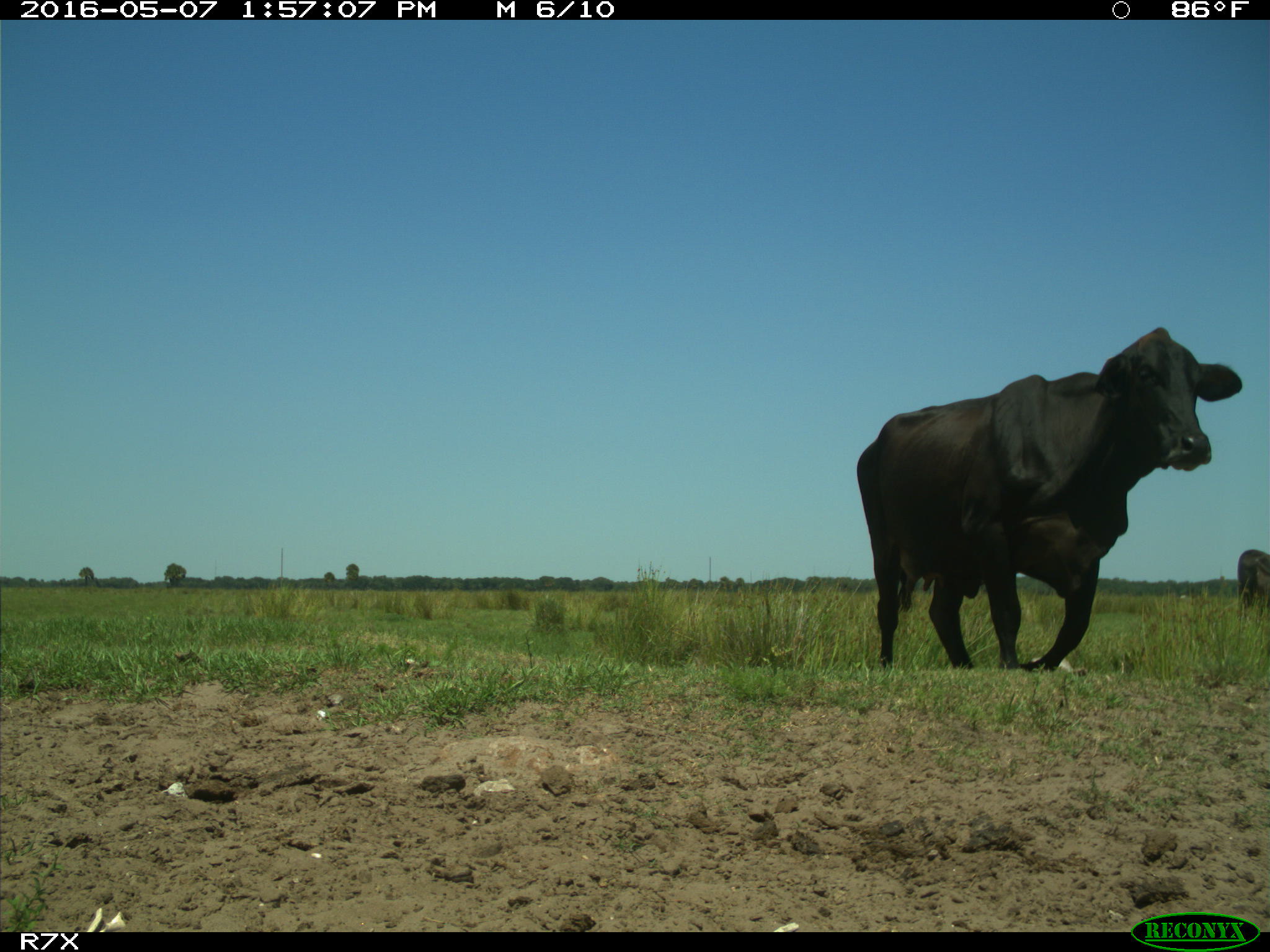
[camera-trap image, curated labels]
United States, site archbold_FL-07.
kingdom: Animalia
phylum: Chordata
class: Mammalia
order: Artiodactyla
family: Bovidae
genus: Bos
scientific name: Bos taurus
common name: domestic cow